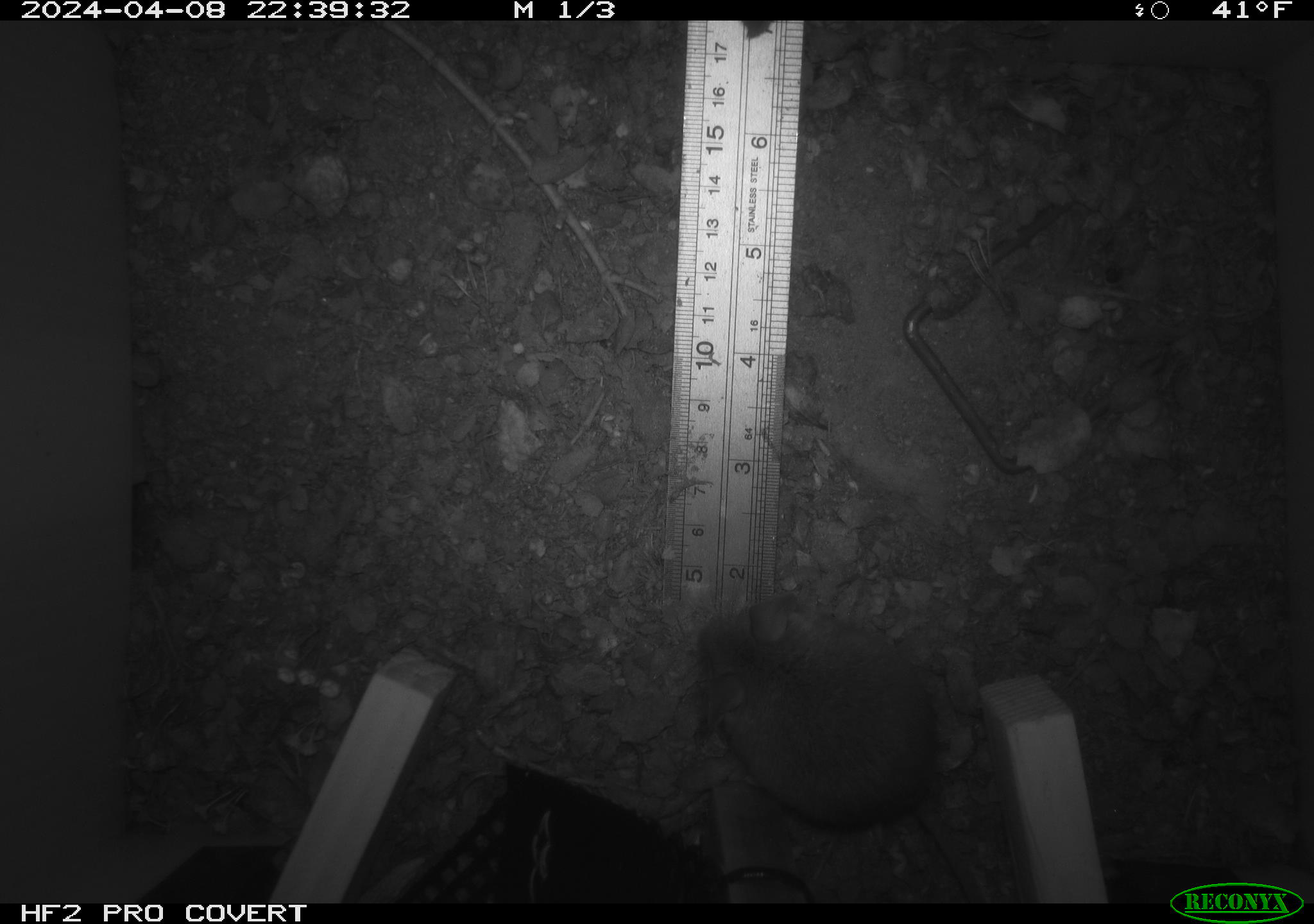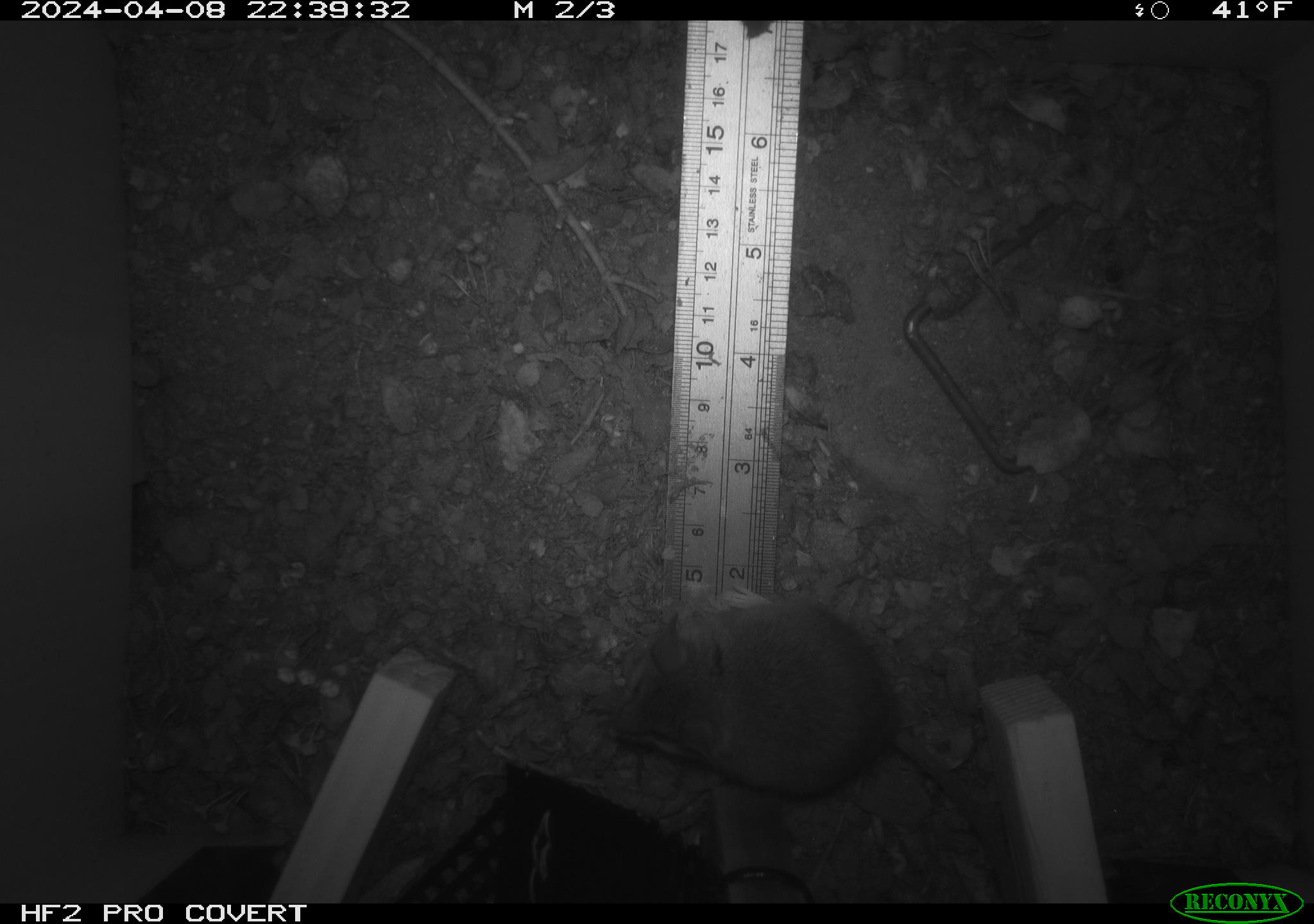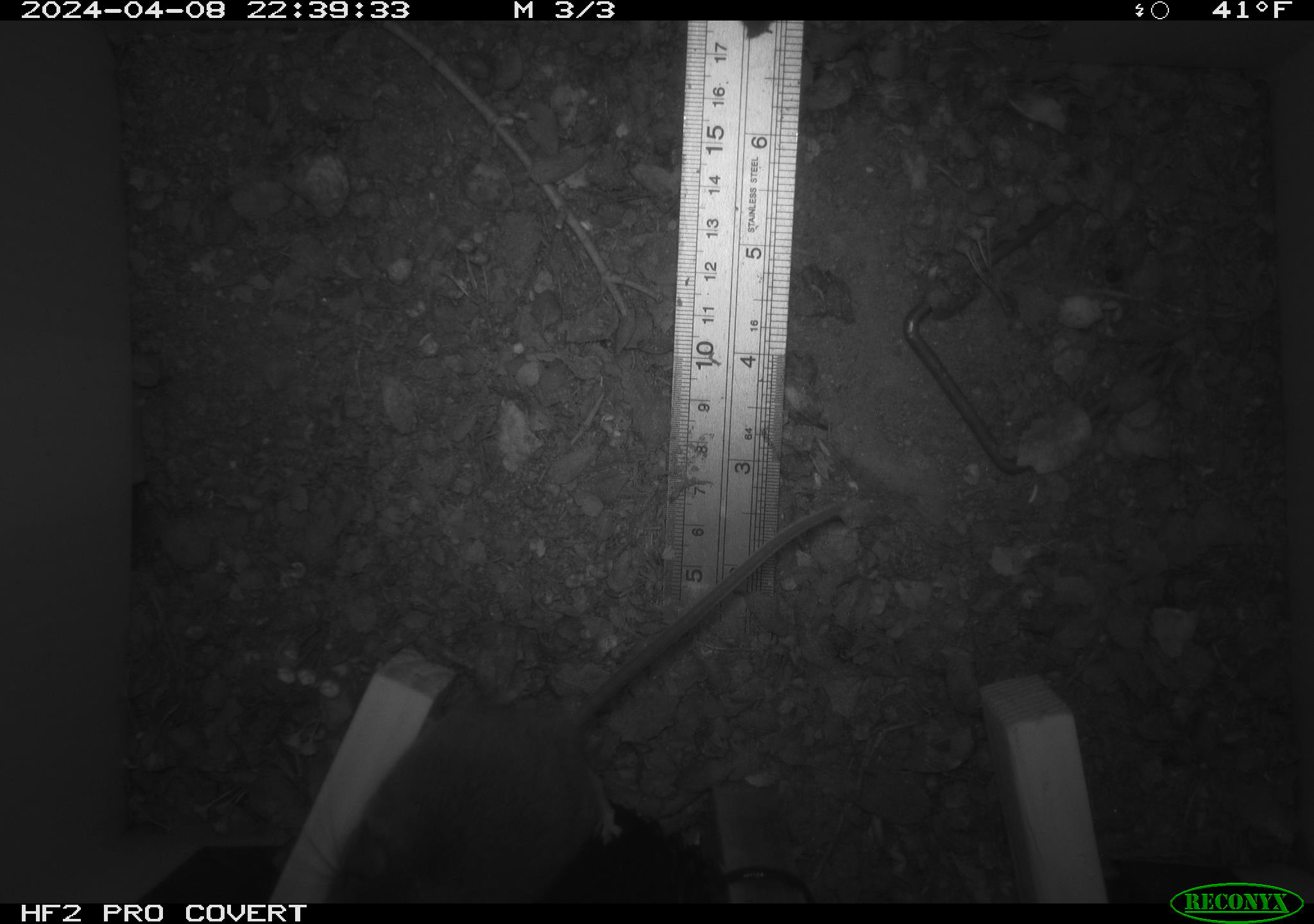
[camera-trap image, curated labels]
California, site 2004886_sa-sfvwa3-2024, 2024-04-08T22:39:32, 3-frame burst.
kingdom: Animalia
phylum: Chordata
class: Mammalia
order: Rodentia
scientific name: Rodentia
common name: mouse species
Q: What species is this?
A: Mouse species (Rodentia).